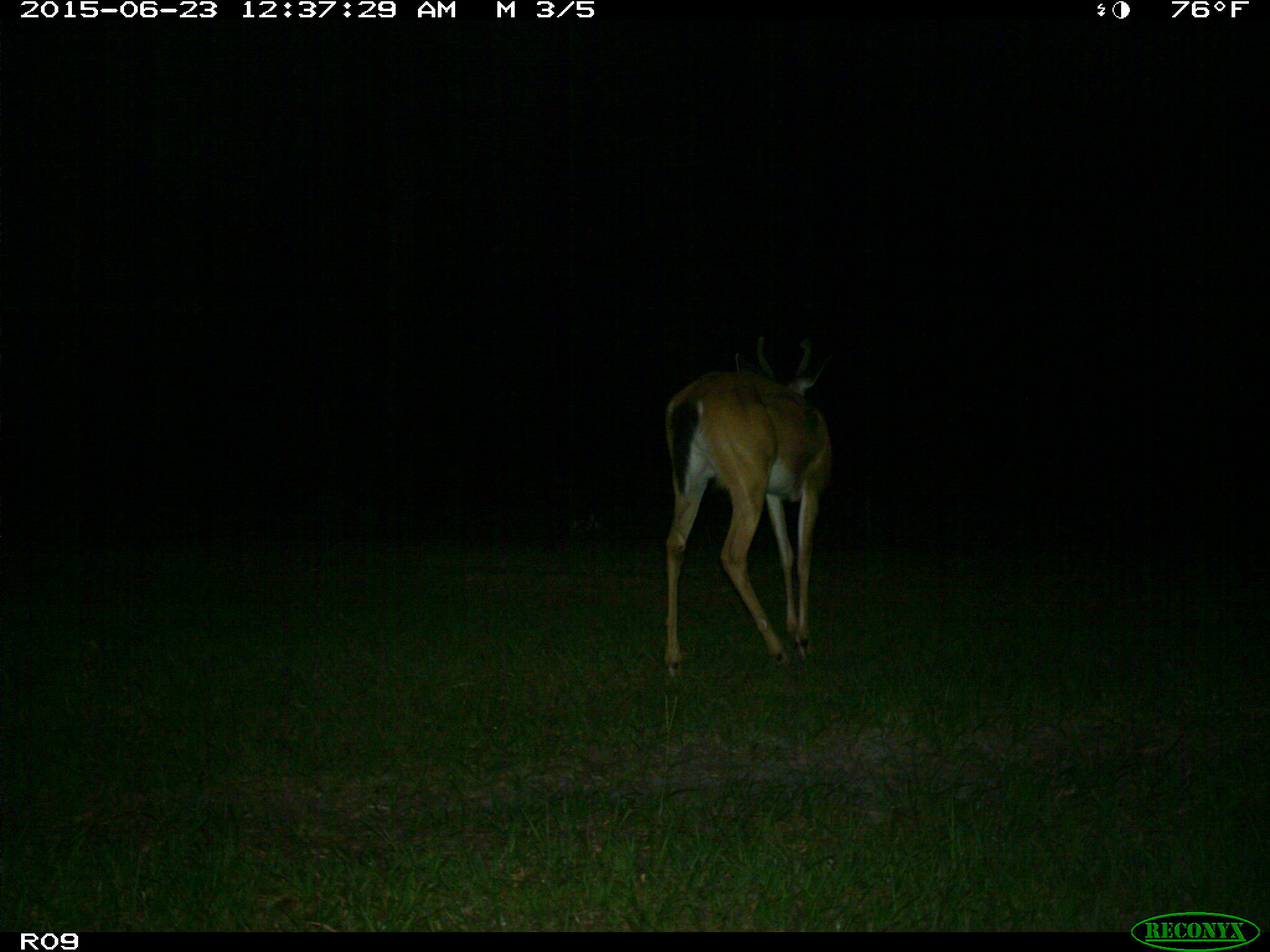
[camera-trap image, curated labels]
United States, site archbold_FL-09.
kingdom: Animalia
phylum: Chordata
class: Mammalia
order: Artiodactyla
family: Cervidae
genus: Odocoileus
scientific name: Odocoileus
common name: deer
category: unidentified deer